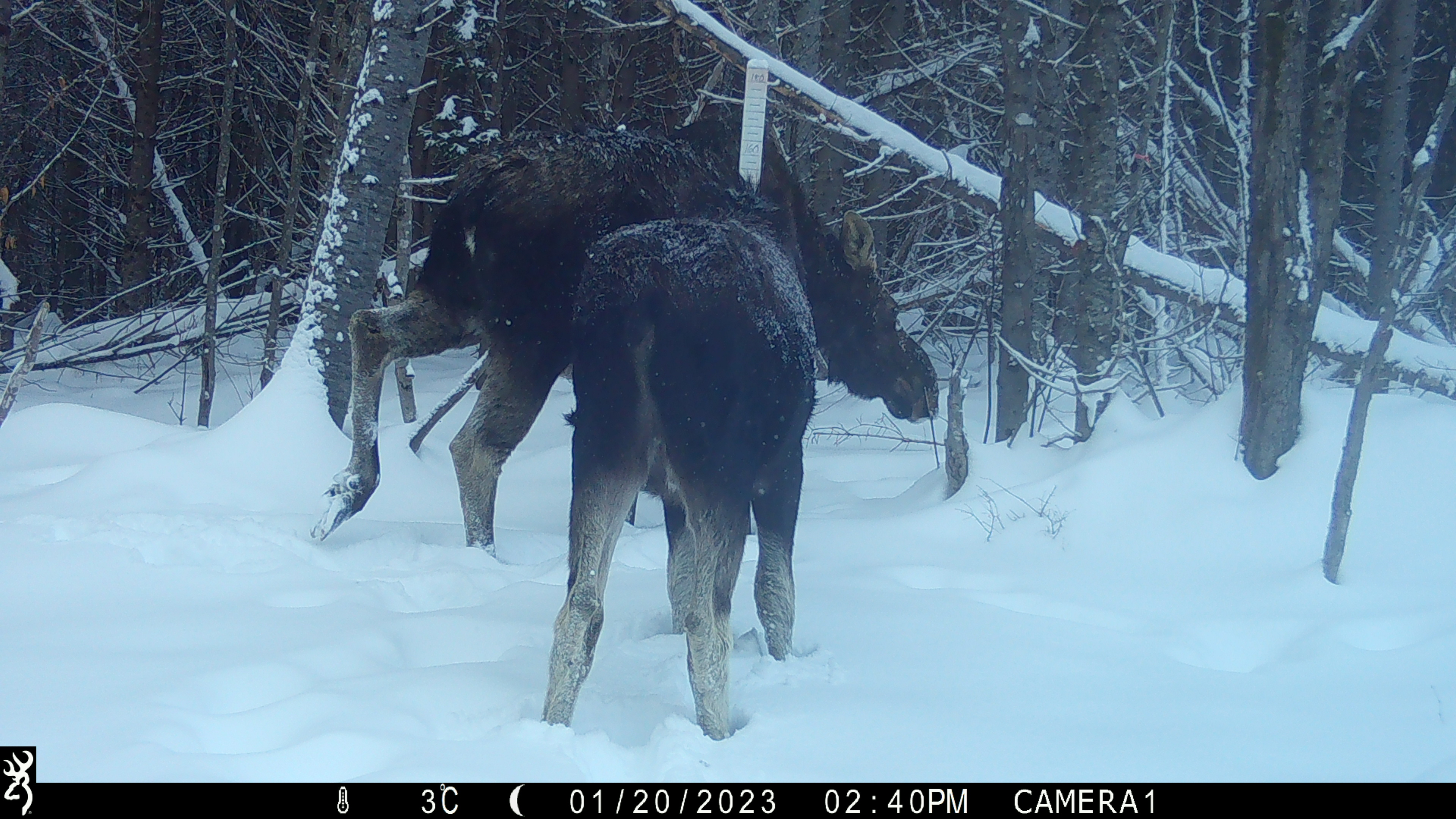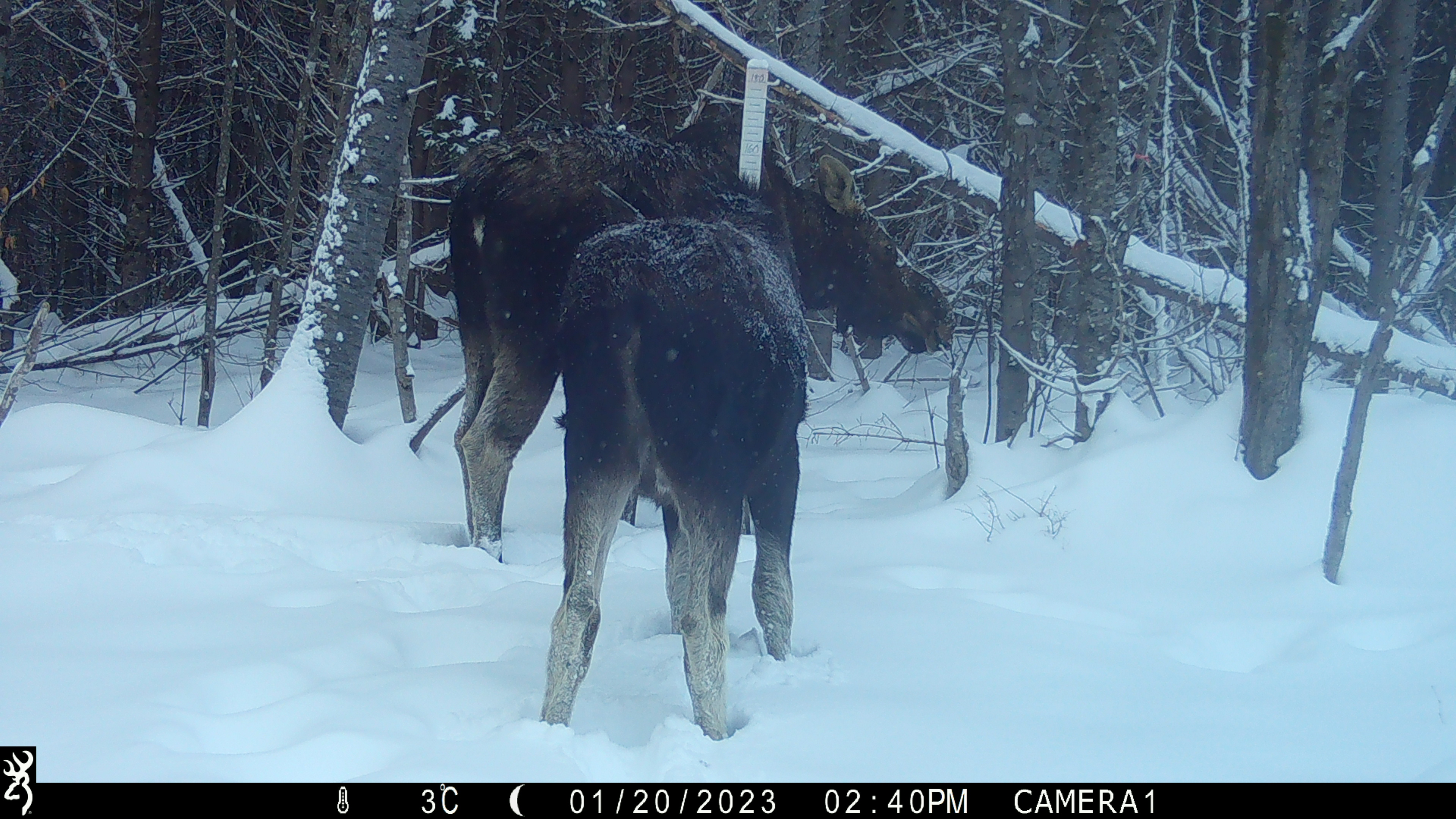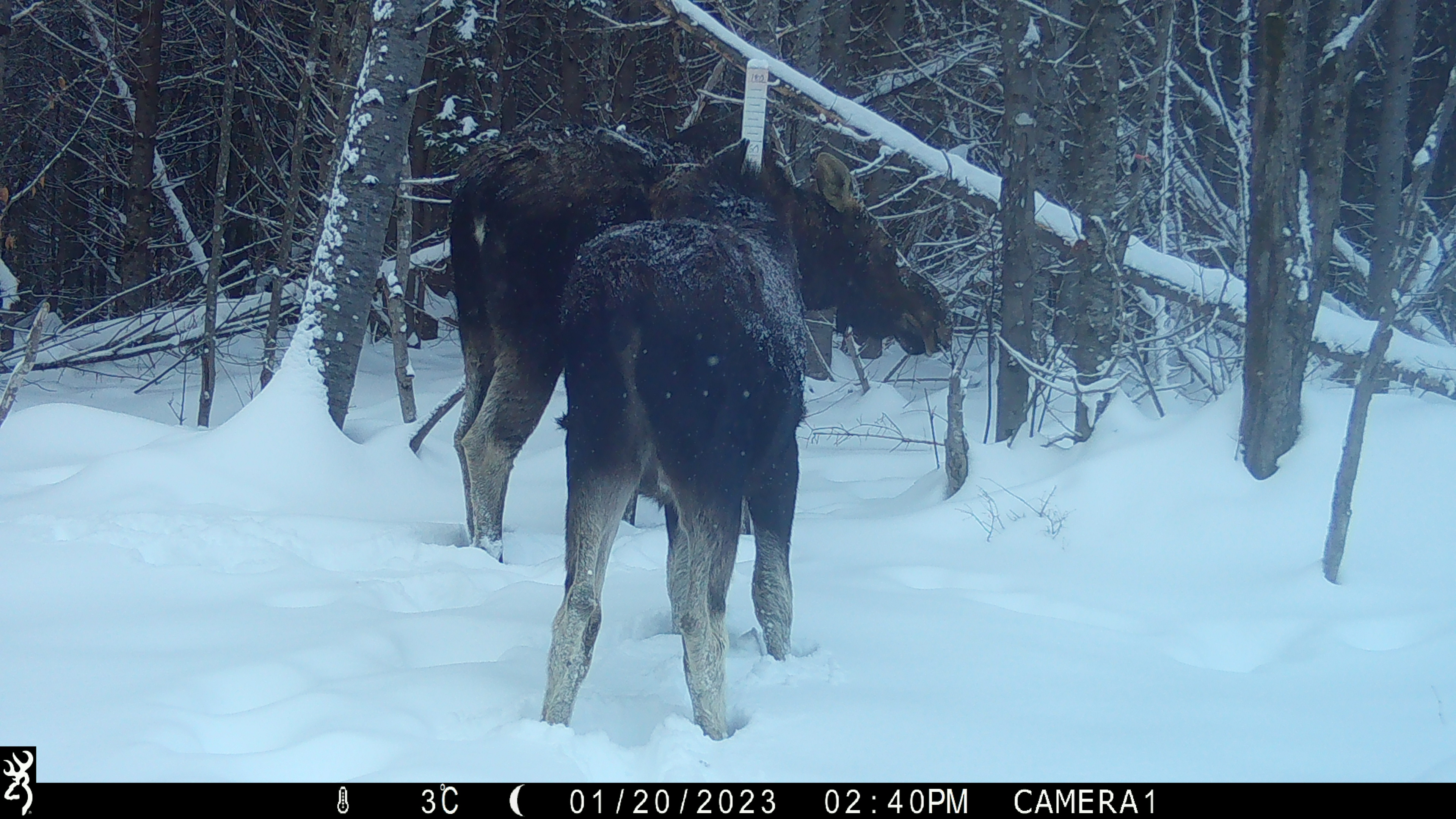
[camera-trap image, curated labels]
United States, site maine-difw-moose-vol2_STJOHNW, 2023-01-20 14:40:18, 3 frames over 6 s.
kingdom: Animalia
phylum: Chordata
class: Mammalia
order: Artiodactyla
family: Cervidae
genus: Alces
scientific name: Alces alces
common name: moose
Moose (Alces alces).